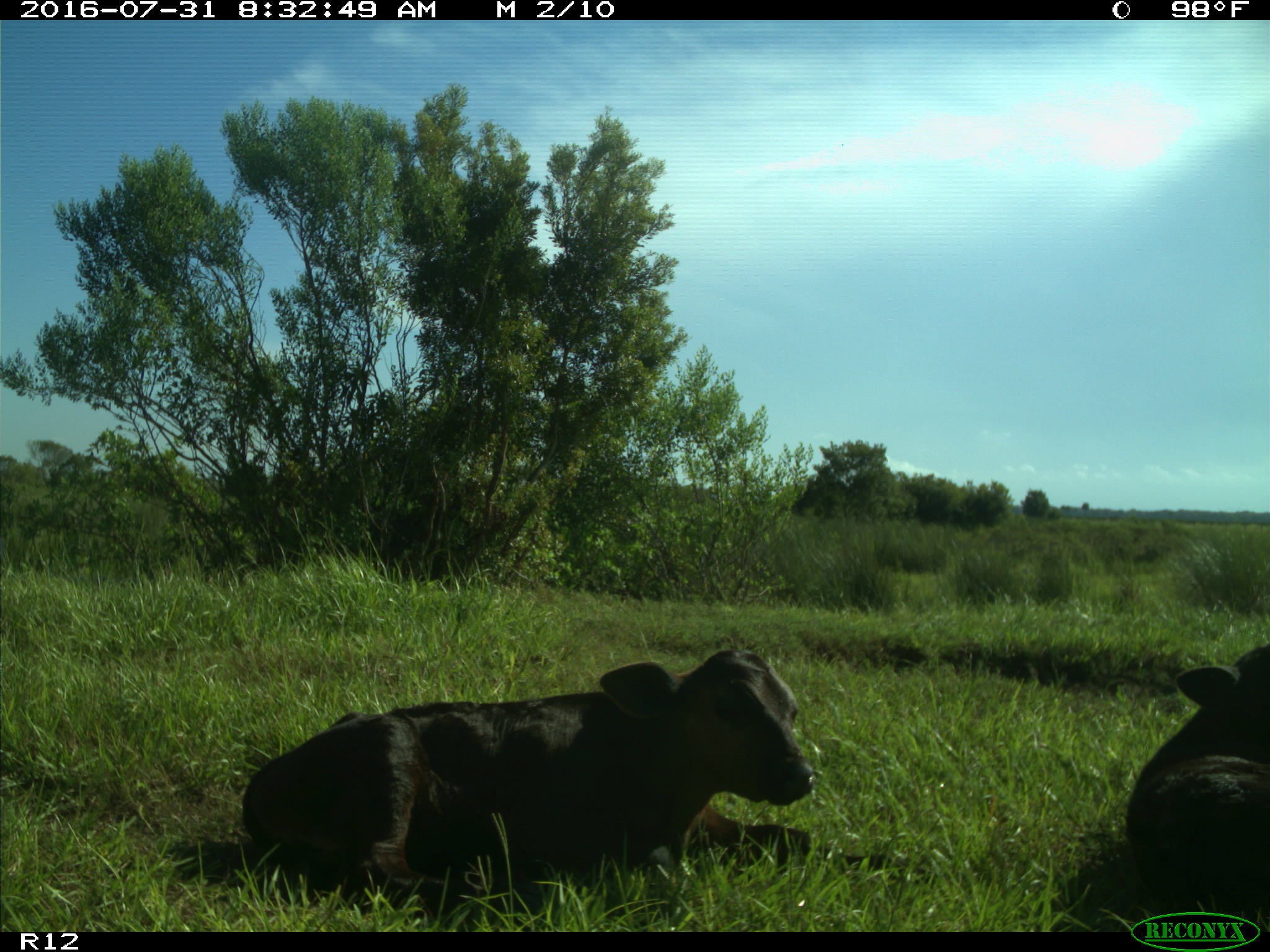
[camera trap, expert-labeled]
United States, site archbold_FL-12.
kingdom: Animalia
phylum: Chordata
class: Mammalia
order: Artiodactyla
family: Bovidae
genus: Bos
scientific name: Bos taurus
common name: domestic cow